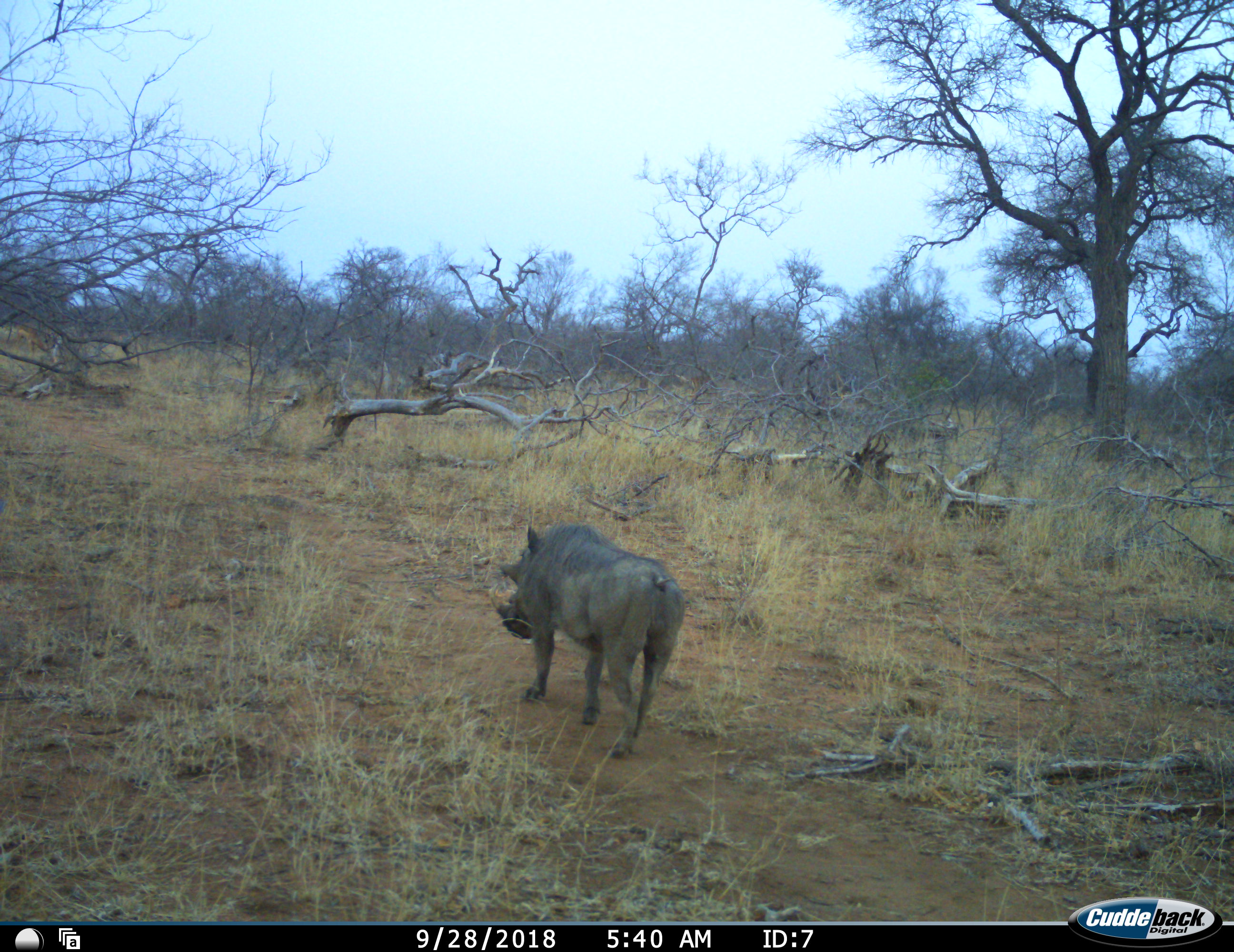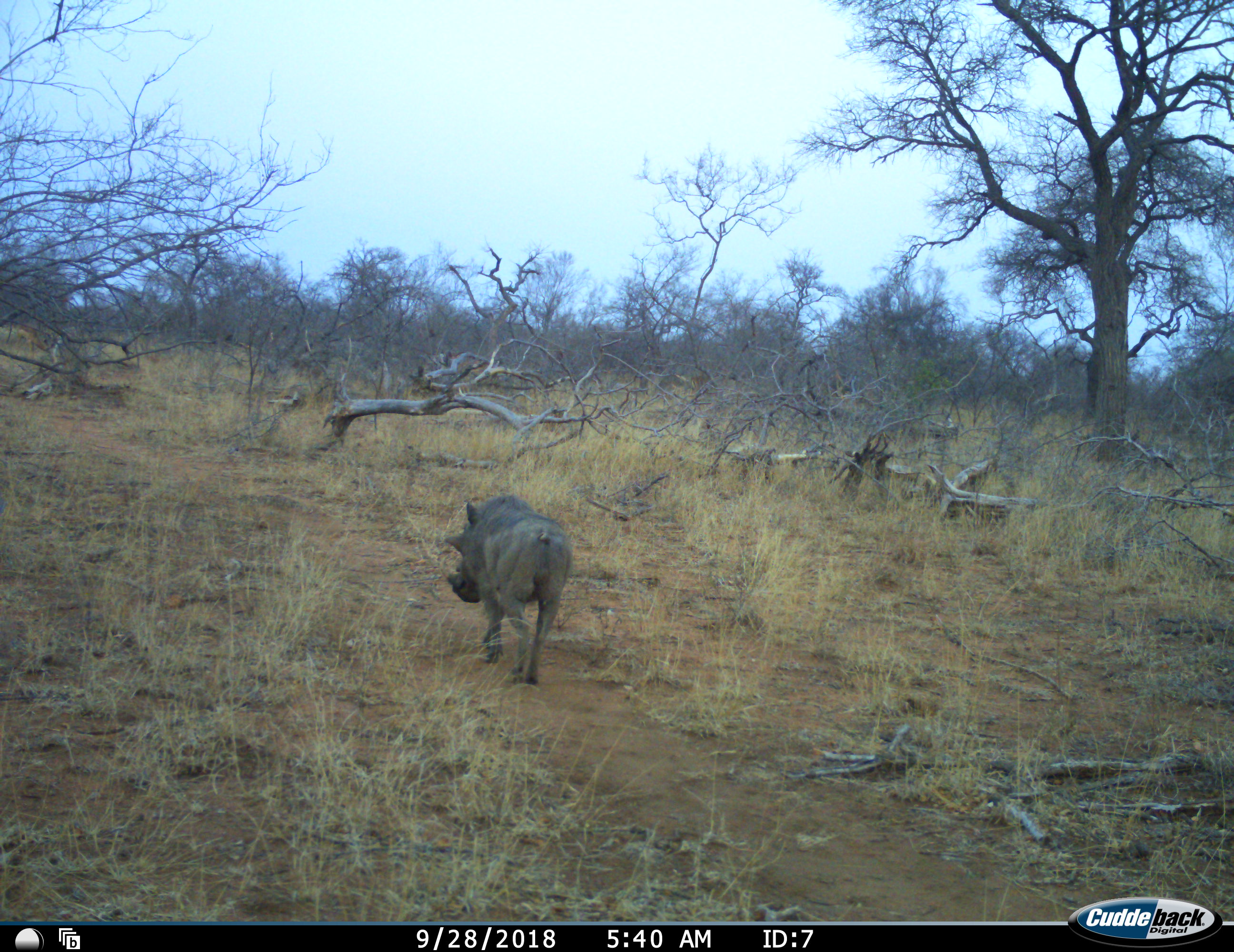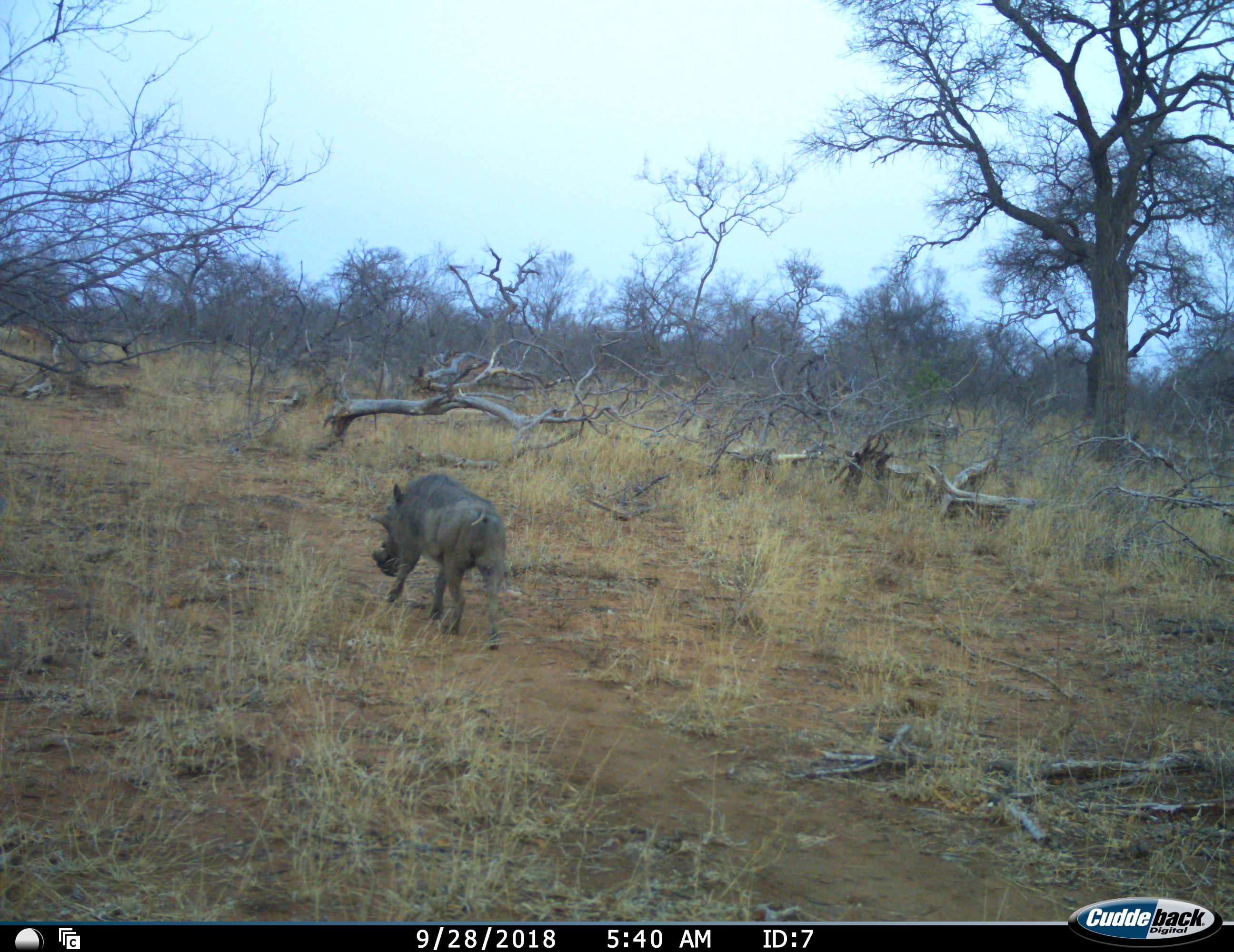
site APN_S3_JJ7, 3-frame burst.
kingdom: Animalia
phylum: Chordata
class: Mammalia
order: Artiodactyla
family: Suidae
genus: Phacochoerus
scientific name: Phacochoerus africanus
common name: warthog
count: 1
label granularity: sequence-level